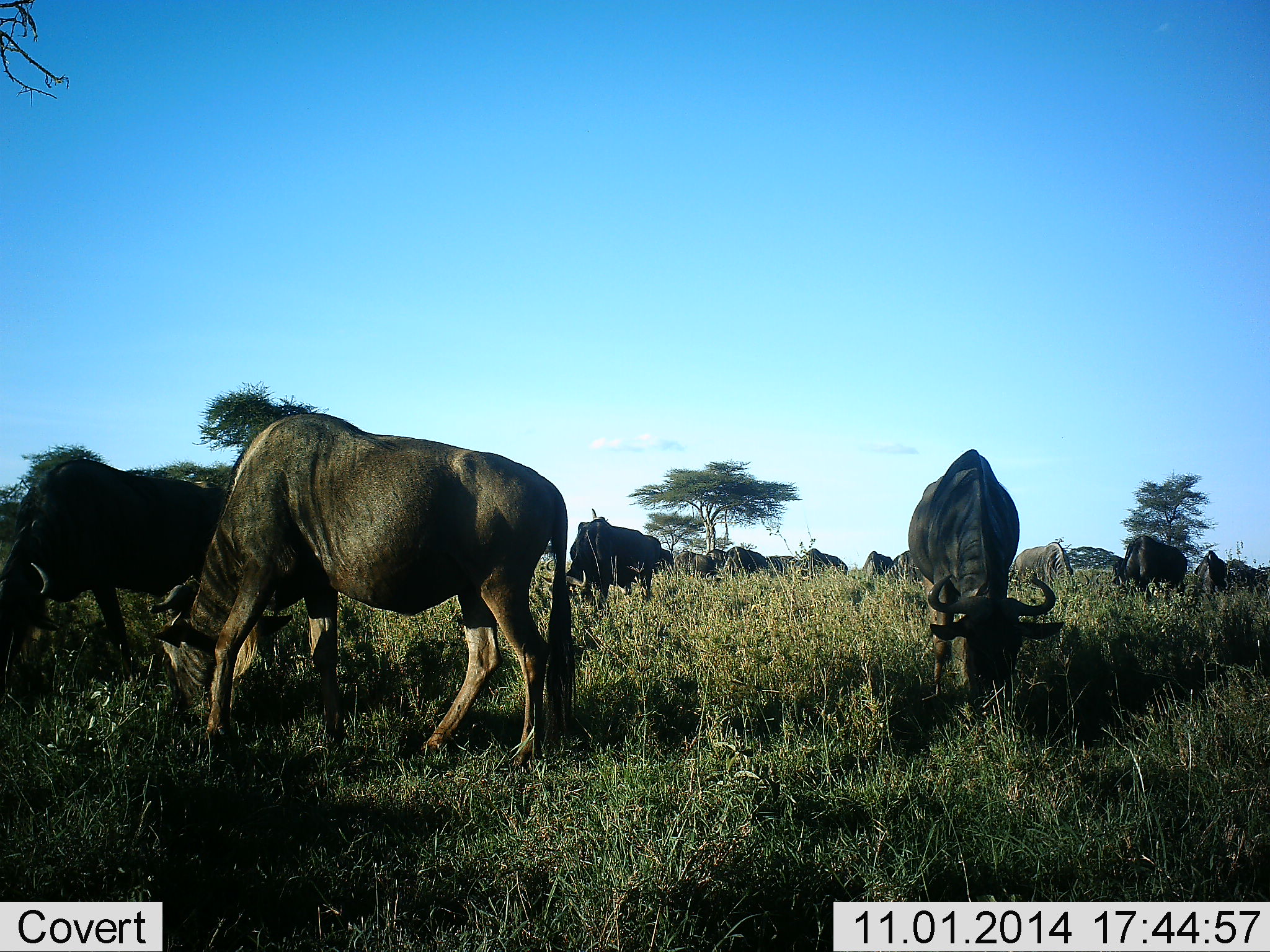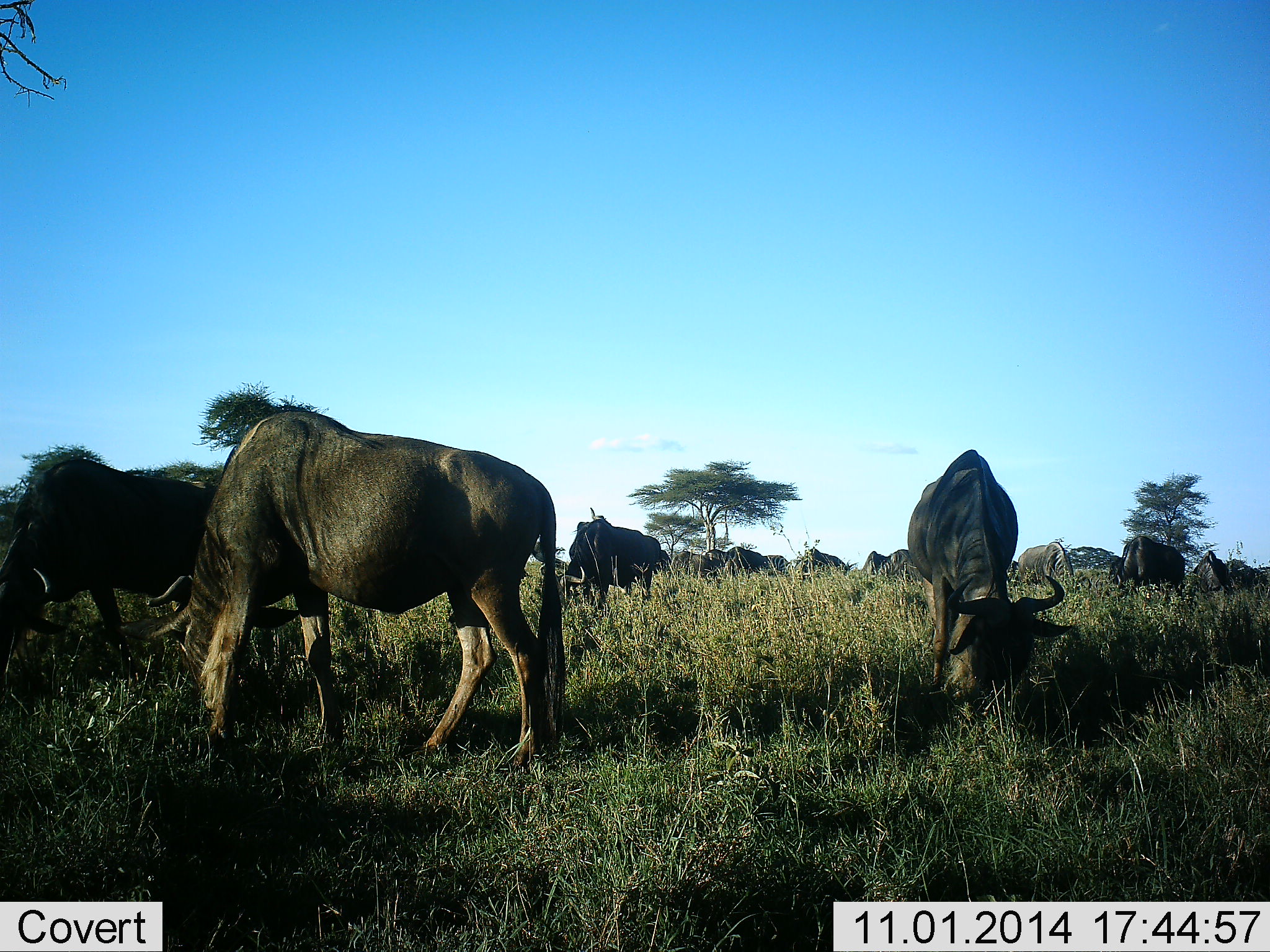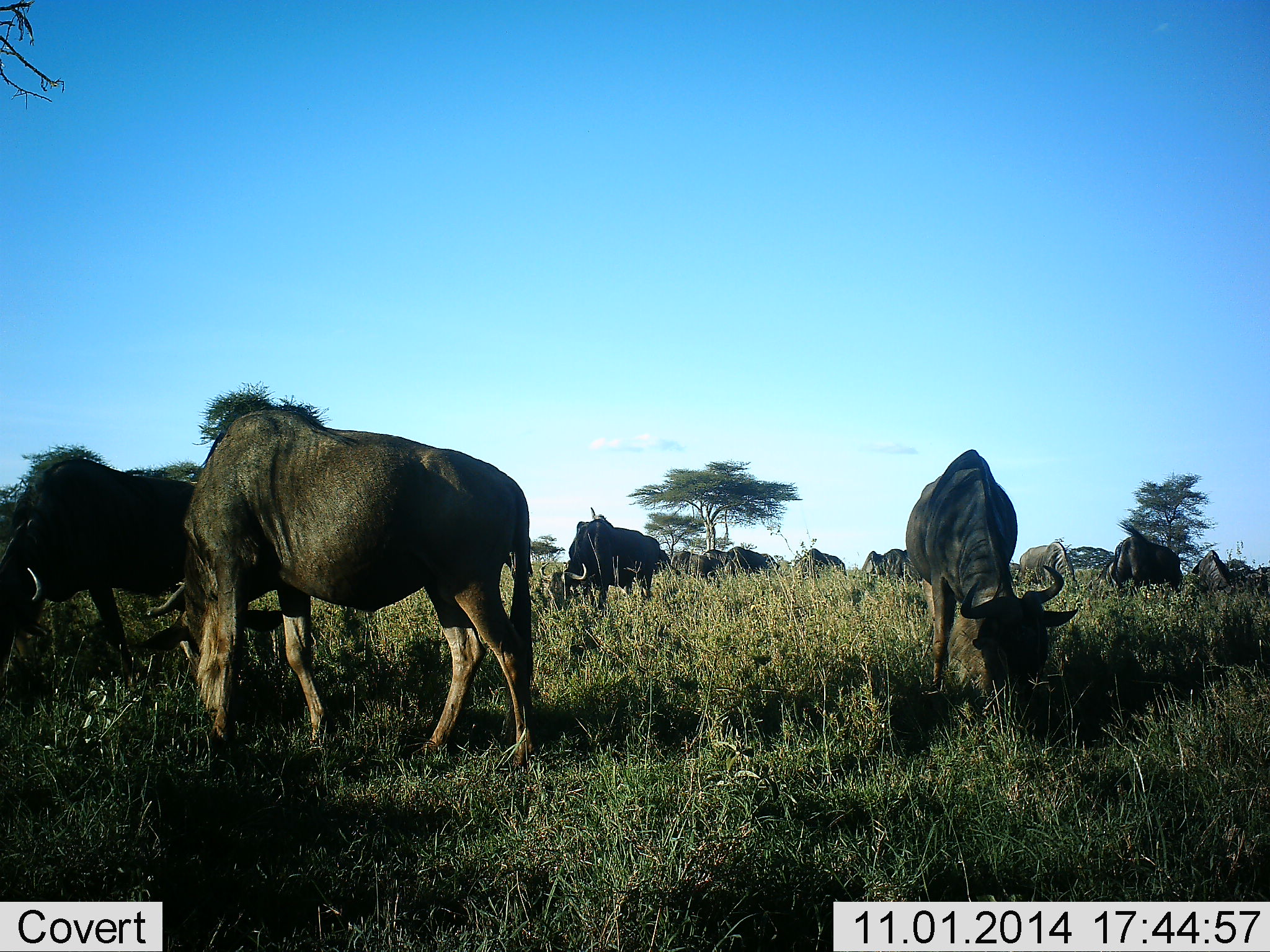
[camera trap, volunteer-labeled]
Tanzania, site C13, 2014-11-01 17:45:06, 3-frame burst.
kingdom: Animalia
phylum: Chordata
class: Mammalia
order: Artiodactyla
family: Bovidae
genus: Connochaetes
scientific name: Connochaetes taurinus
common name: blue wildebeest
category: wildebeest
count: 11-50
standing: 20%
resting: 0%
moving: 0%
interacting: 0%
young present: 0%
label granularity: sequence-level